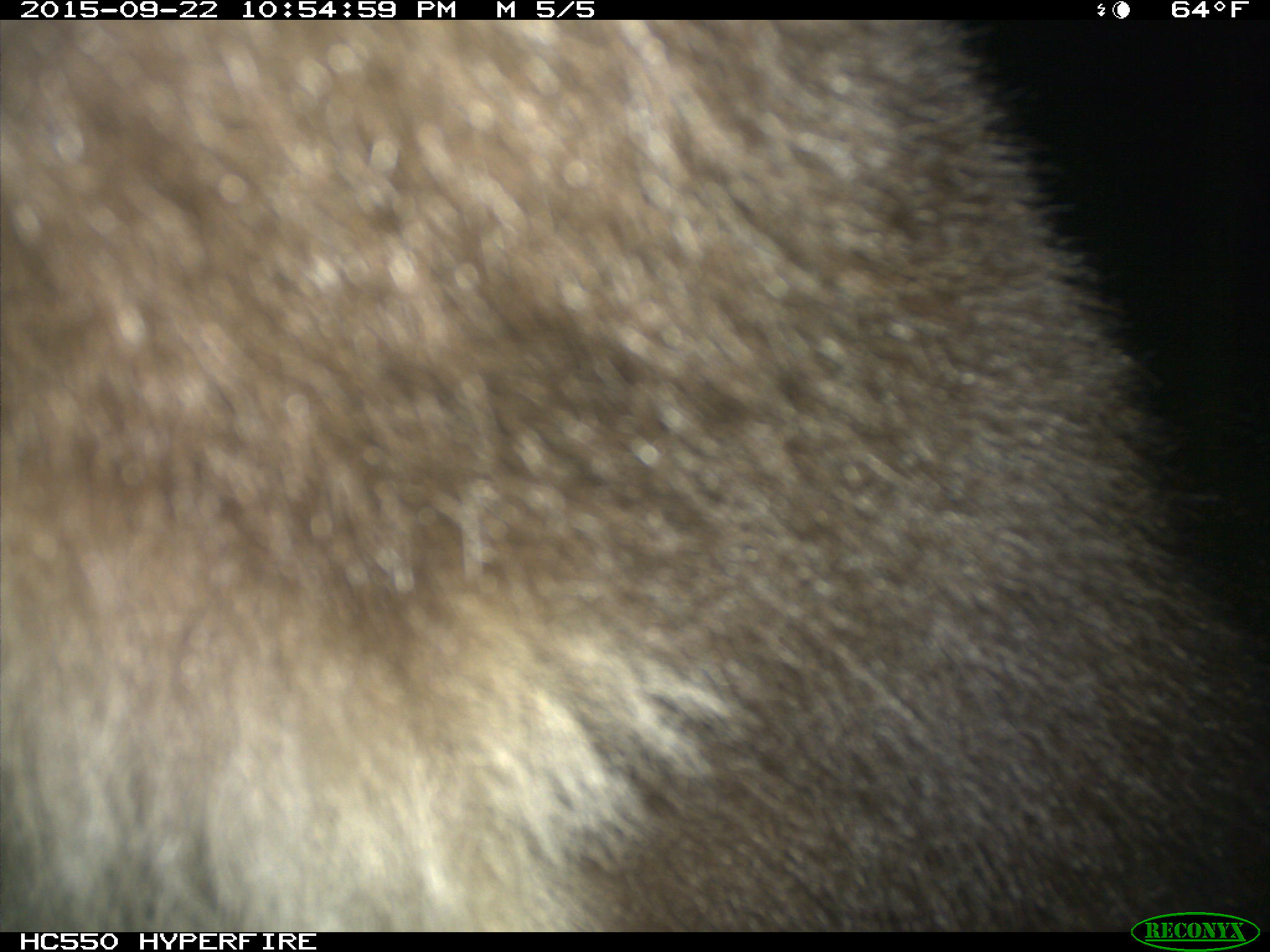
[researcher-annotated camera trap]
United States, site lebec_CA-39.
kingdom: Animalia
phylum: Chordata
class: Mammalia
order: Carnivora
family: Ursidae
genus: Ursus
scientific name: Ursus americanus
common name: american black bear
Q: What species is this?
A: Ursus americanus (american black bear).